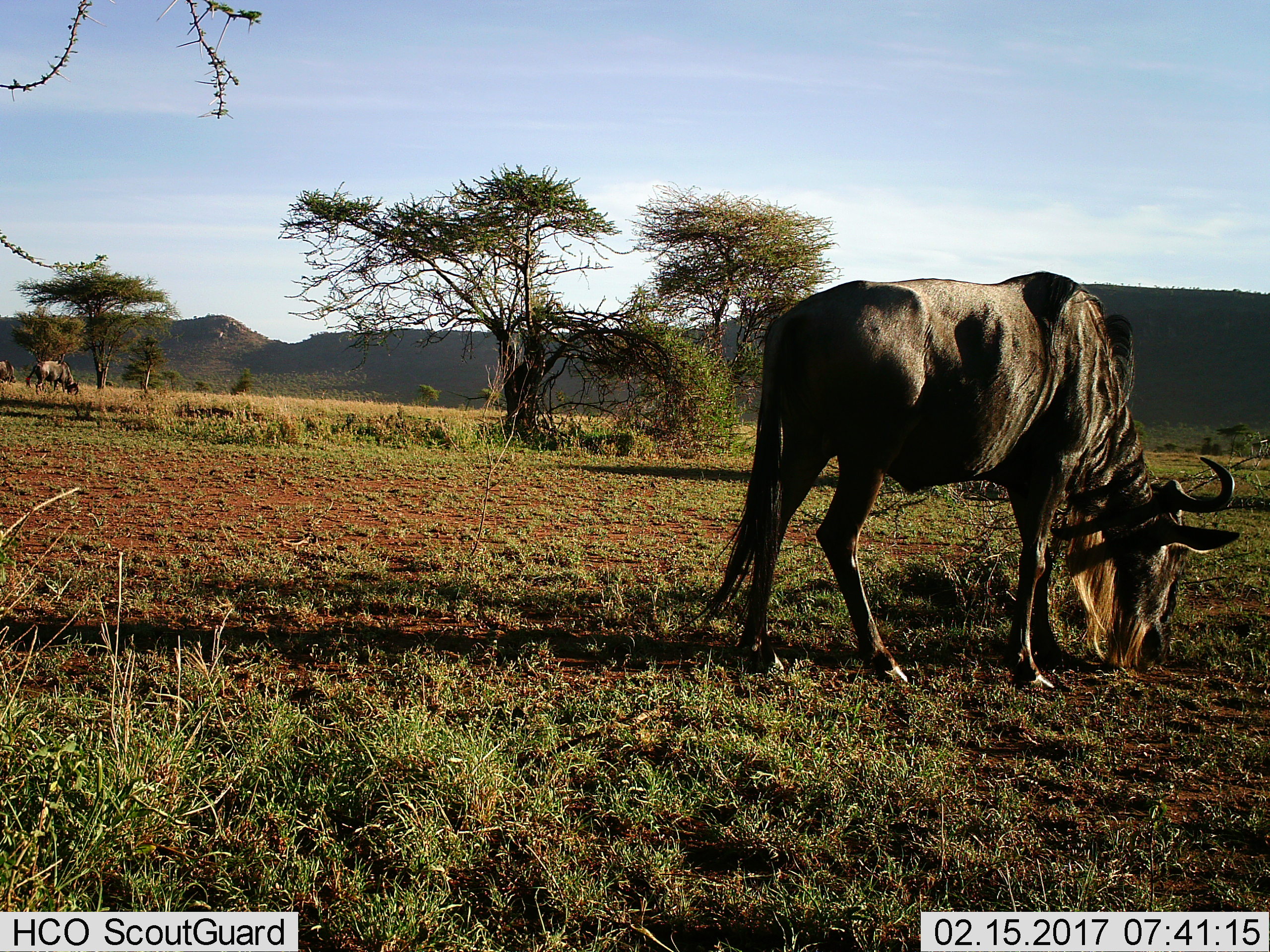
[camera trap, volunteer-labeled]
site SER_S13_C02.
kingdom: Animalia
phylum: Chordata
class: Mammalia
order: Artiodactyla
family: Bovidae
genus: Connochaetes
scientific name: Connochaetes taurinus taurinus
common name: blue wildebeest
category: wildebeestblue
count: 1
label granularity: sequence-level